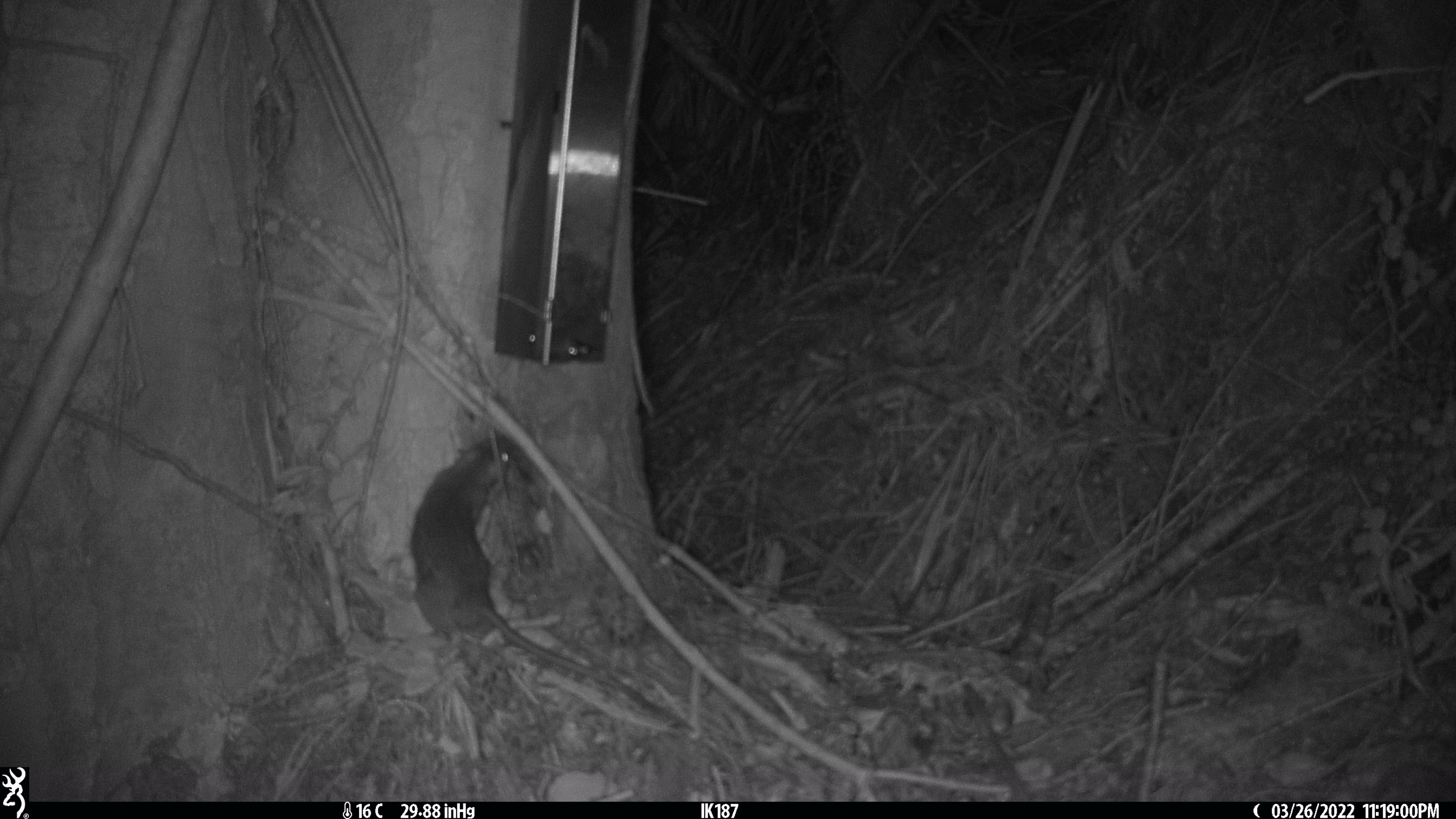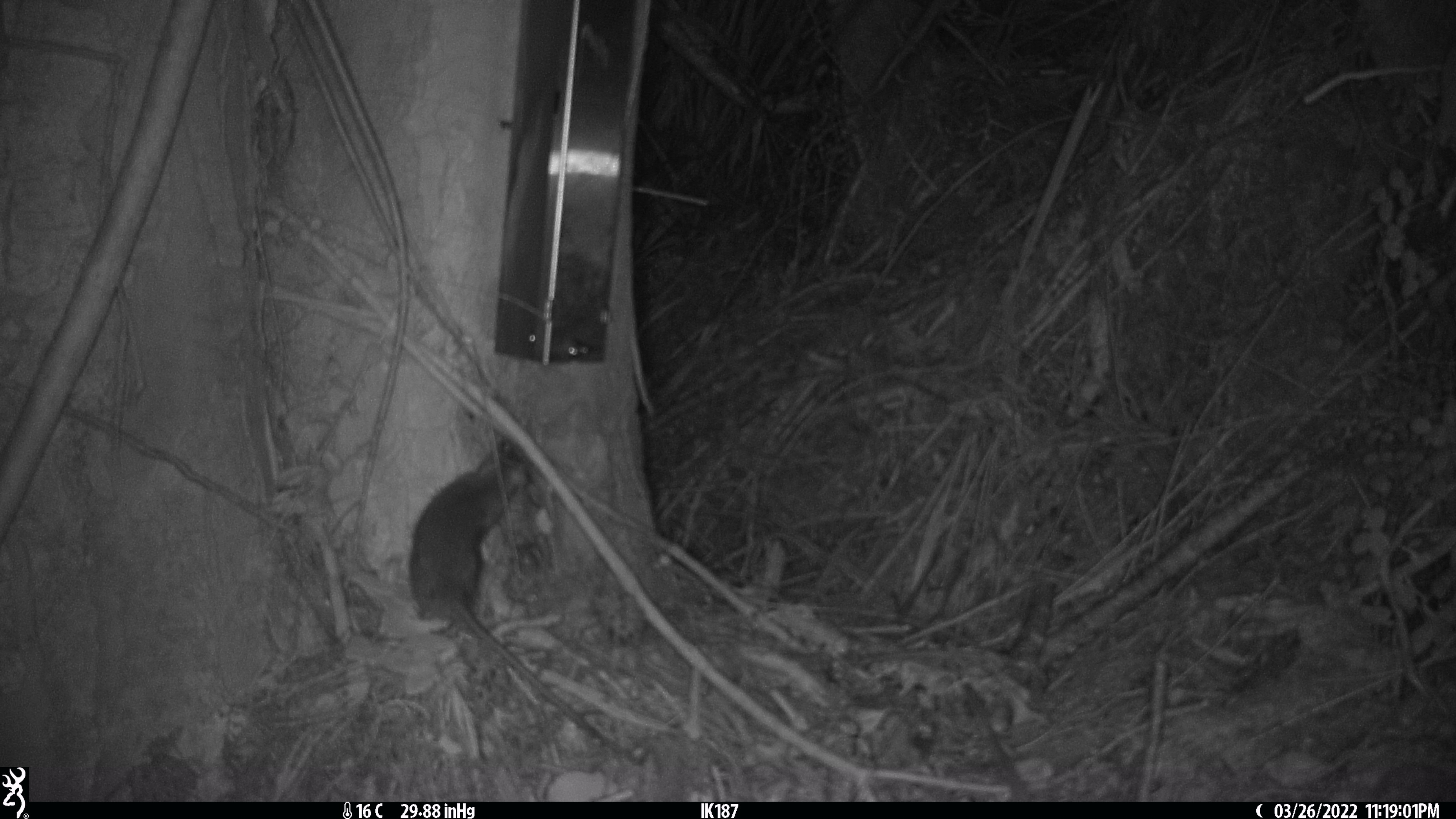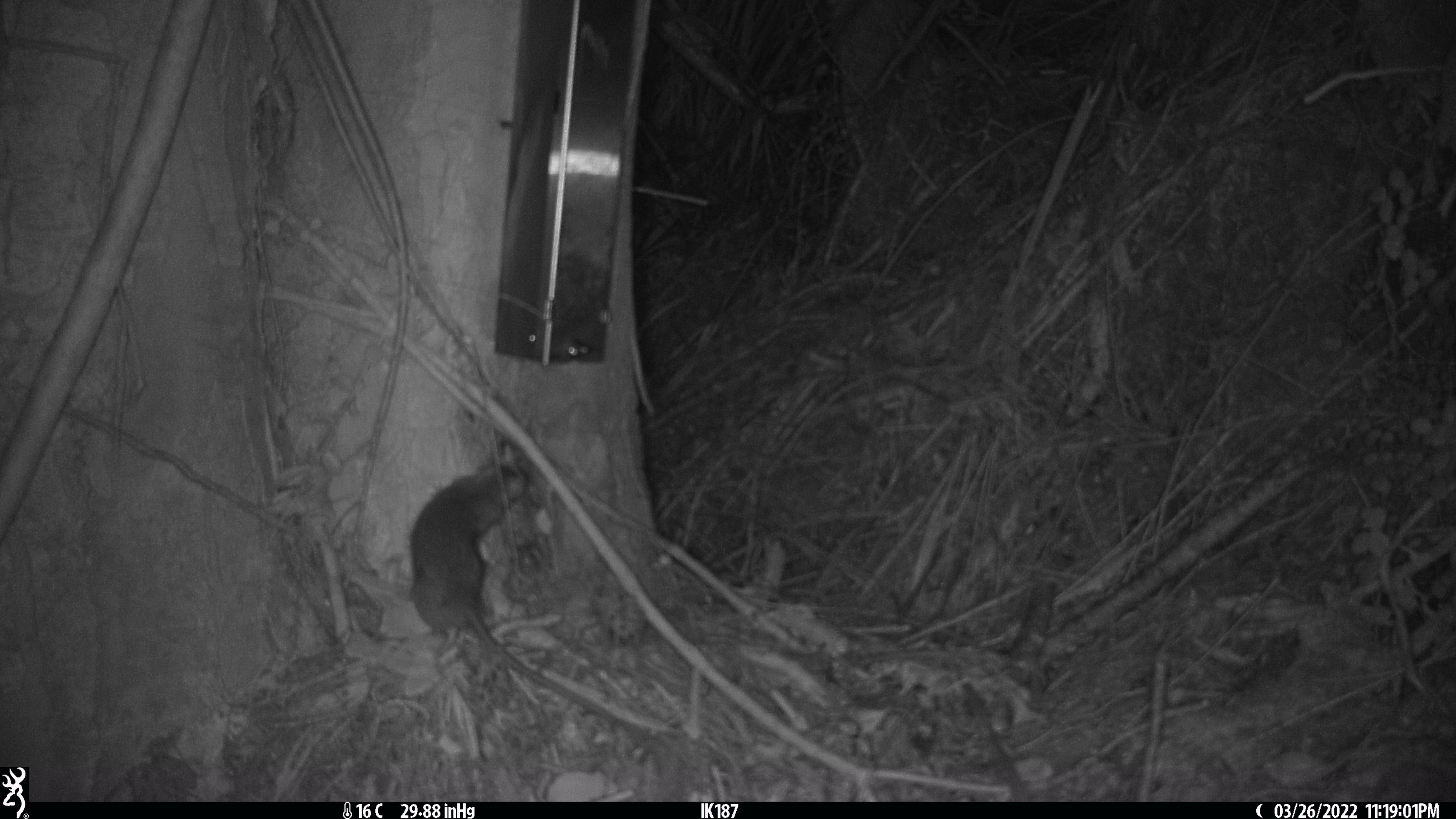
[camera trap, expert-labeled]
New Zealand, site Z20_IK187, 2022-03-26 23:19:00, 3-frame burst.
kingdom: Animalia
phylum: Chordata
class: Mammalia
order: Rodentia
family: Muridae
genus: Rattus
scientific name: Rattus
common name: rat